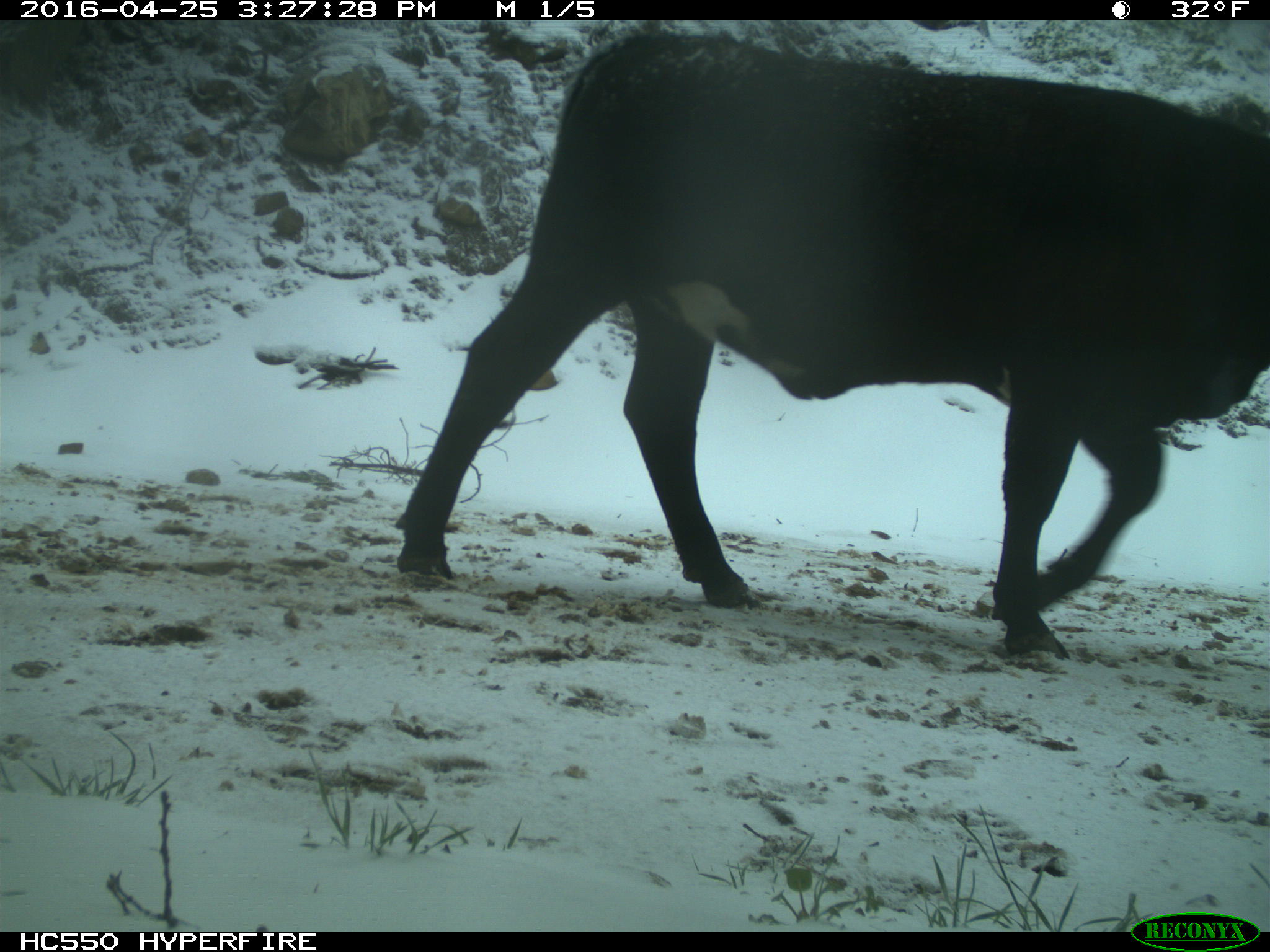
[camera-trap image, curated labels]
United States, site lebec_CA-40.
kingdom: Animalia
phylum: Chordata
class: Mammalia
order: Artiodactyla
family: Bovidae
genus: Bos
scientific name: Bos taurus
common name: domestic cow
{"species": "Bos taurus (domestic cow)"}